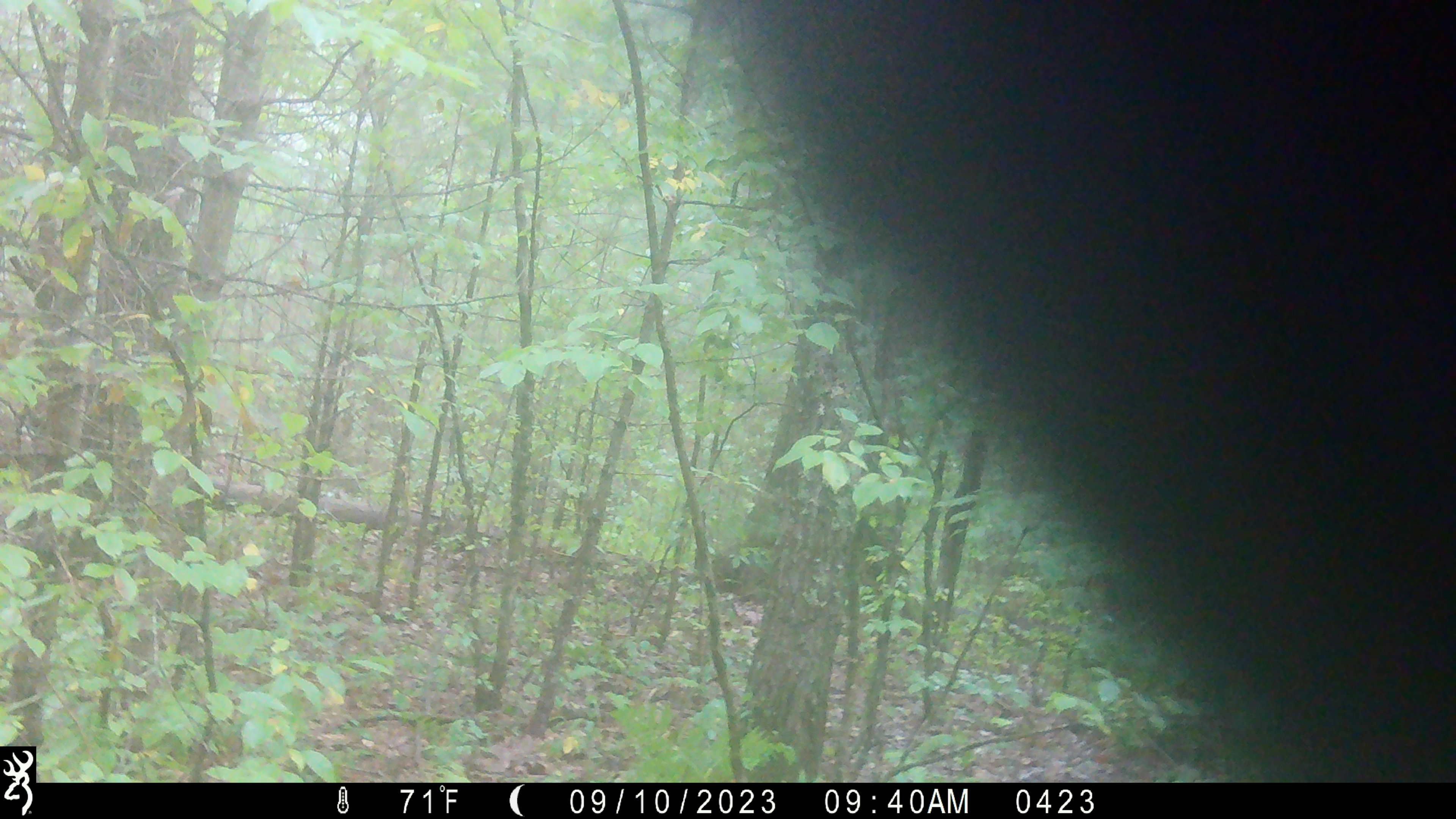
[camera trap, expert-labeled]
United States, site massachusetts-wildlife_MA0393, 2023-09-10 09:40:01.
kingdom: Animalia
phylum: Chordata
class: Mammalia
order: Carnivora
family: Ursidae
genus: Ursus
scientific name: Ursus americanus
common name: black bear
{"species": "black bear (Ursus americanus)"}